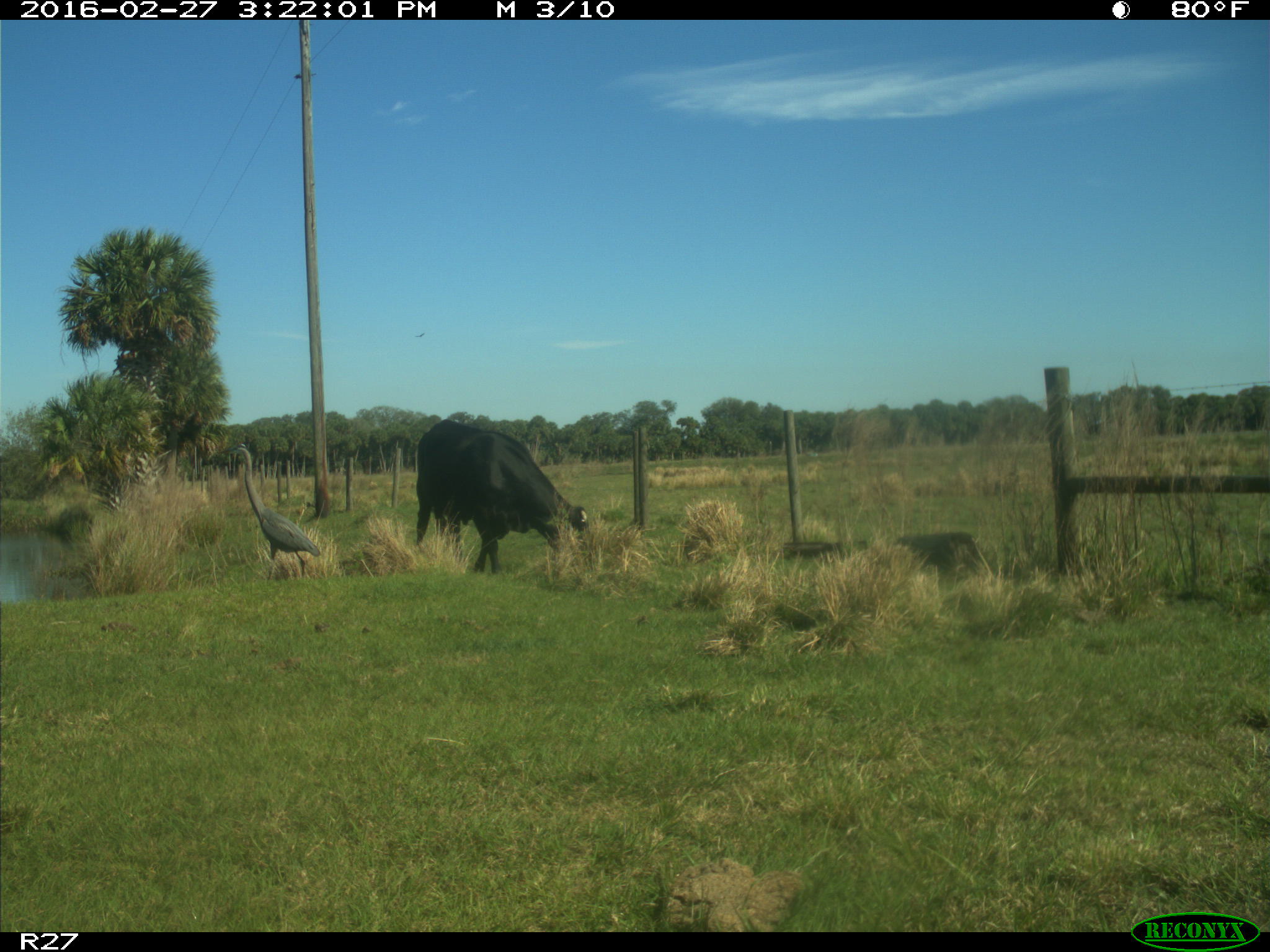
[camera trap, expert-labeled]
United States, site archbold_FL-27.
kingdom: Animalia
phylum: Chordata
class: Mammalia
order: Artiodactyla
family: Bovidae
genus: Bos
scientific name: Bos taurus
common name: domestic cow